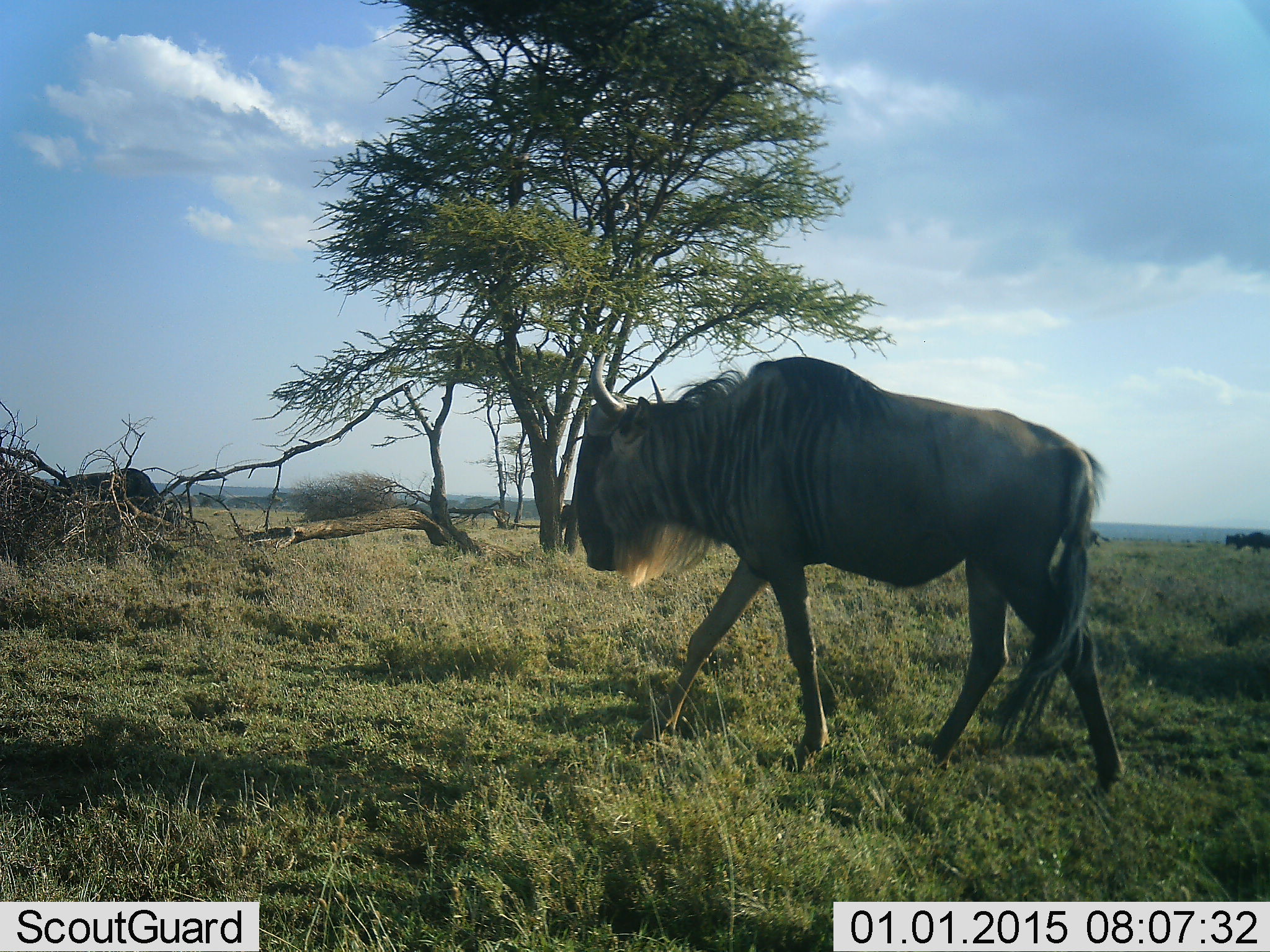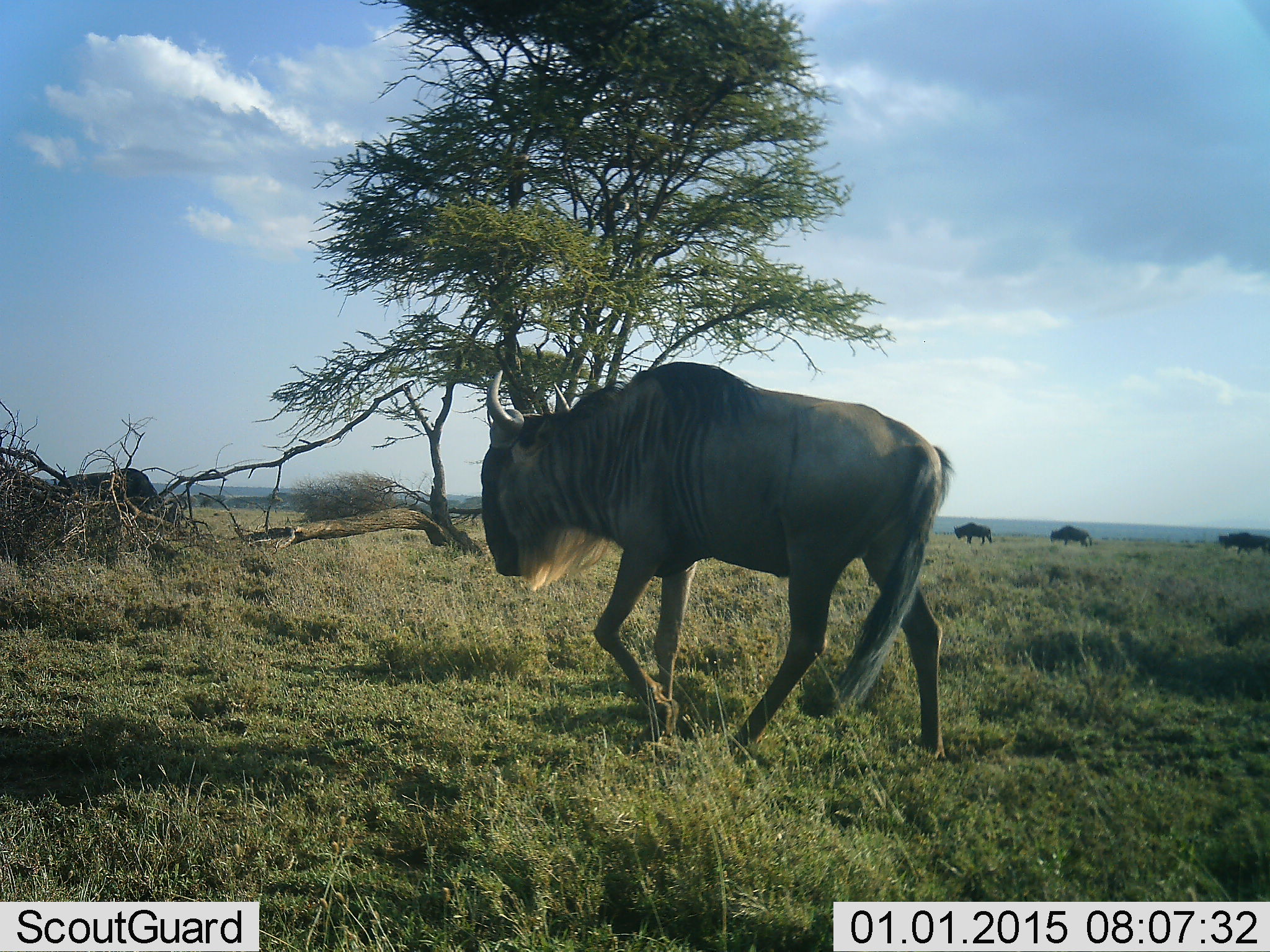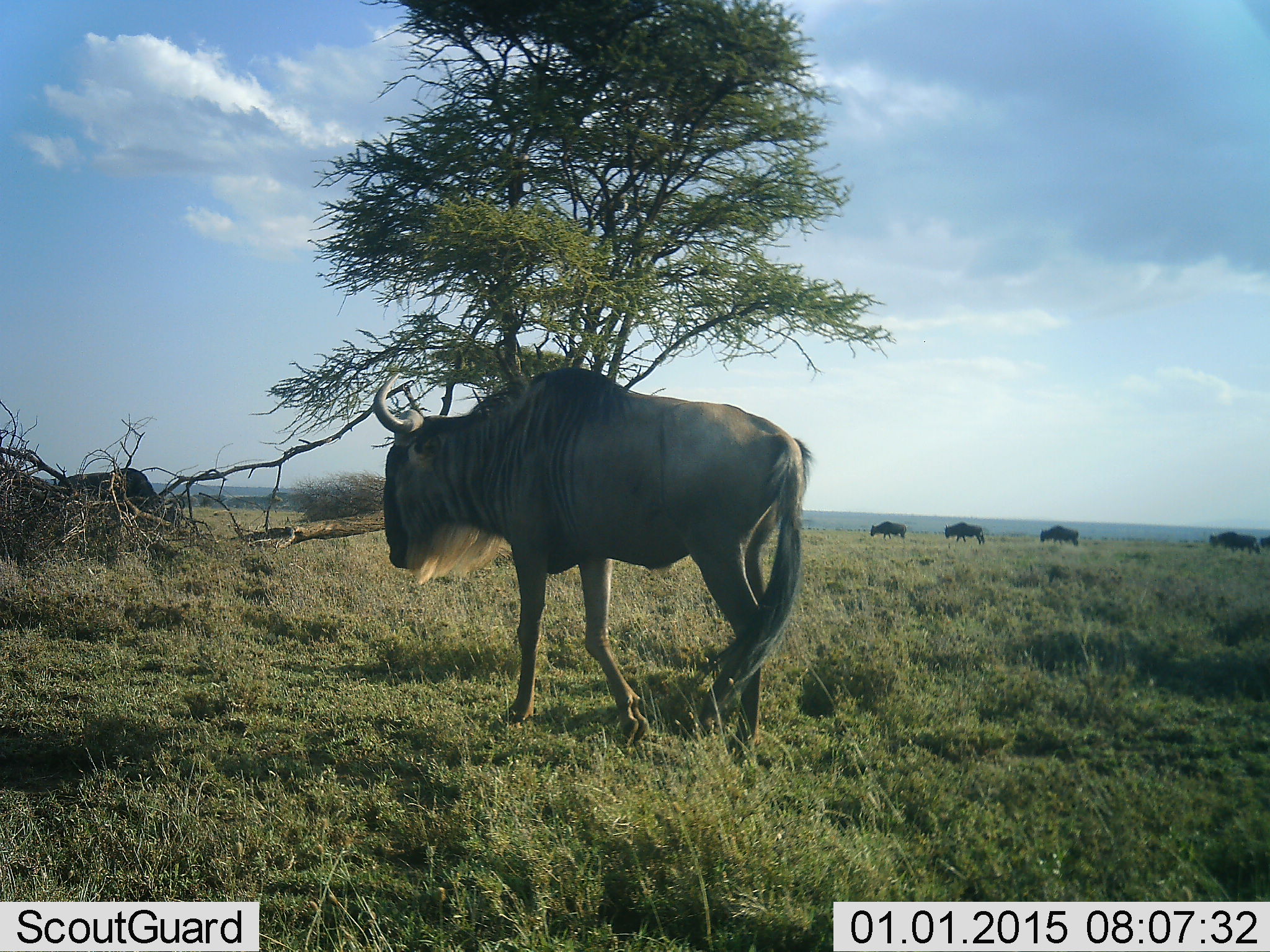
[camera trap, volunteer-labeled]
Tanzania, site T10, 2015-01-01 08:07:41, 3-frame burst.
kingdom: Animalia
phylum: Chordata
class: Mammalia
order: Artiodactyla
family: Bovidae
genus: Connochaetes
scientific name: Connochaetes taurinus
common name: blue wildebeest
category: wildebeest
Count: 5.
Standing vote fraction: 20%.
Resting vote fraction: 0%.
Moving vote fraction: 100%.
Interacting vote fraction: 0%.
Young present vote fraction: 0%.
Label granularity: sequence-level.